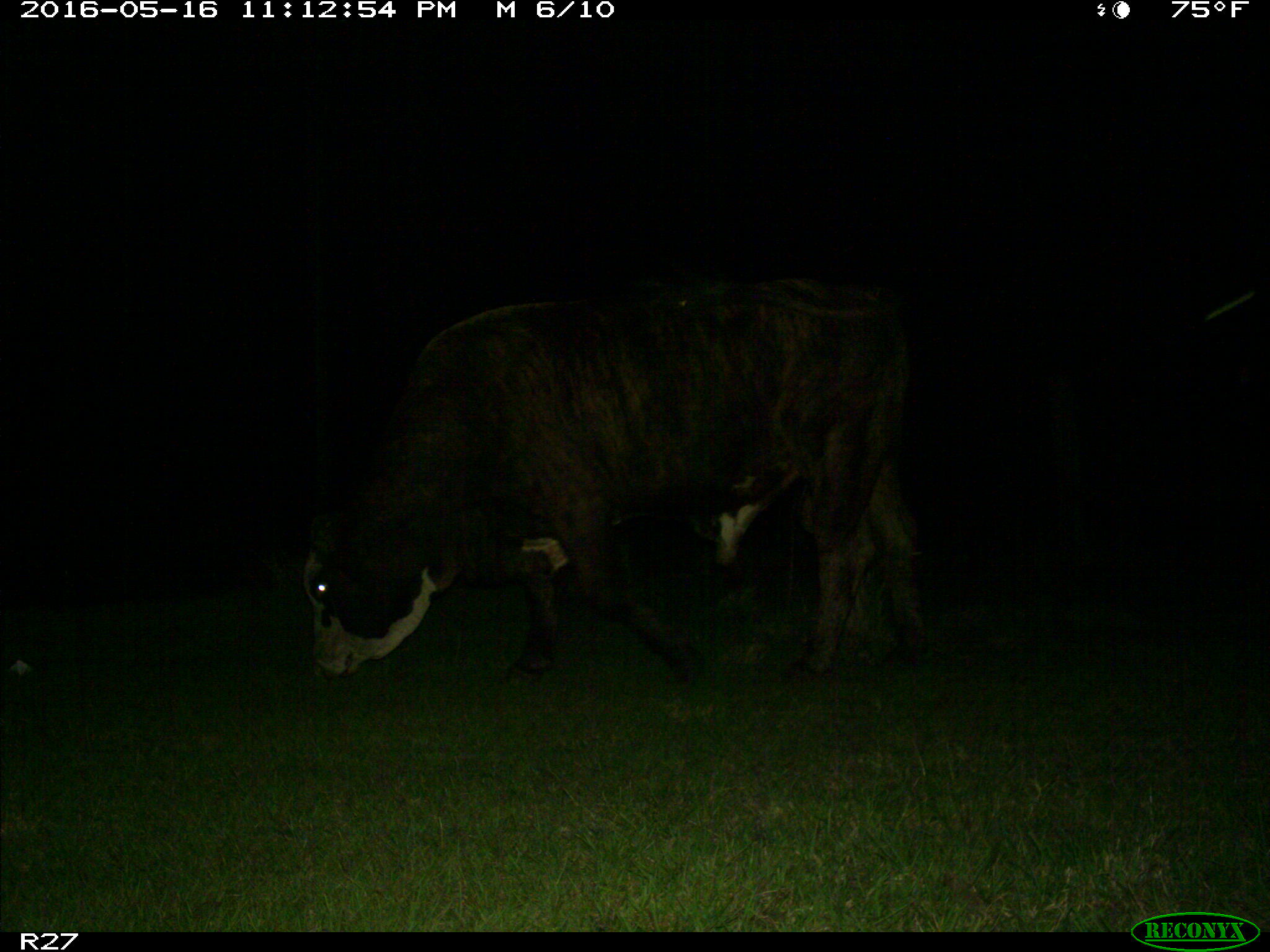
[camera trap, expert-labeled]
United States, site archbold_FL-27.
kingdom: Animalia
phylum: Chordata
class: Mammalia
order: Artiodactyla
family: Bovidae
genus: Bos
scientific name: Bos taurus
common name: domestic cow